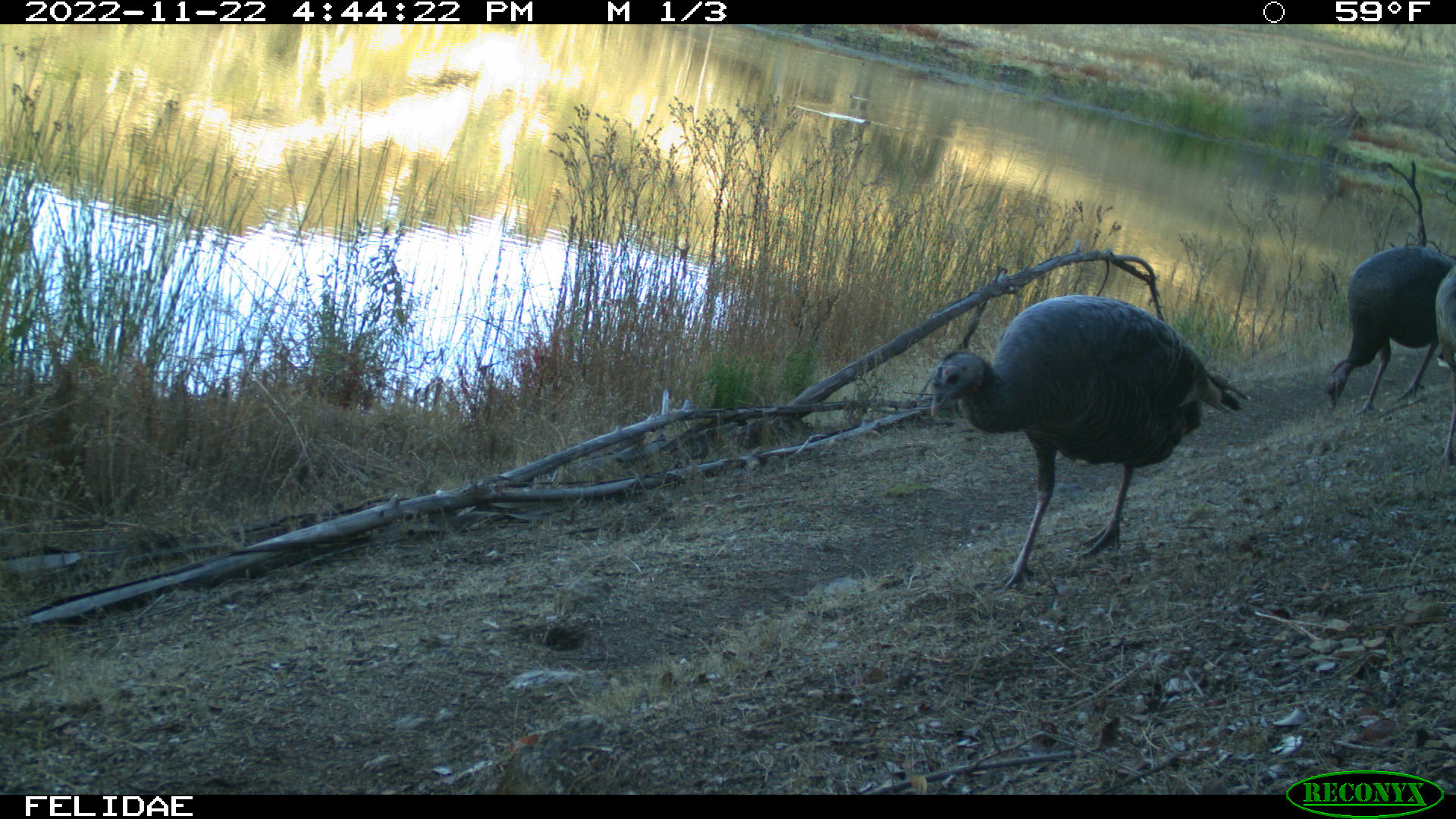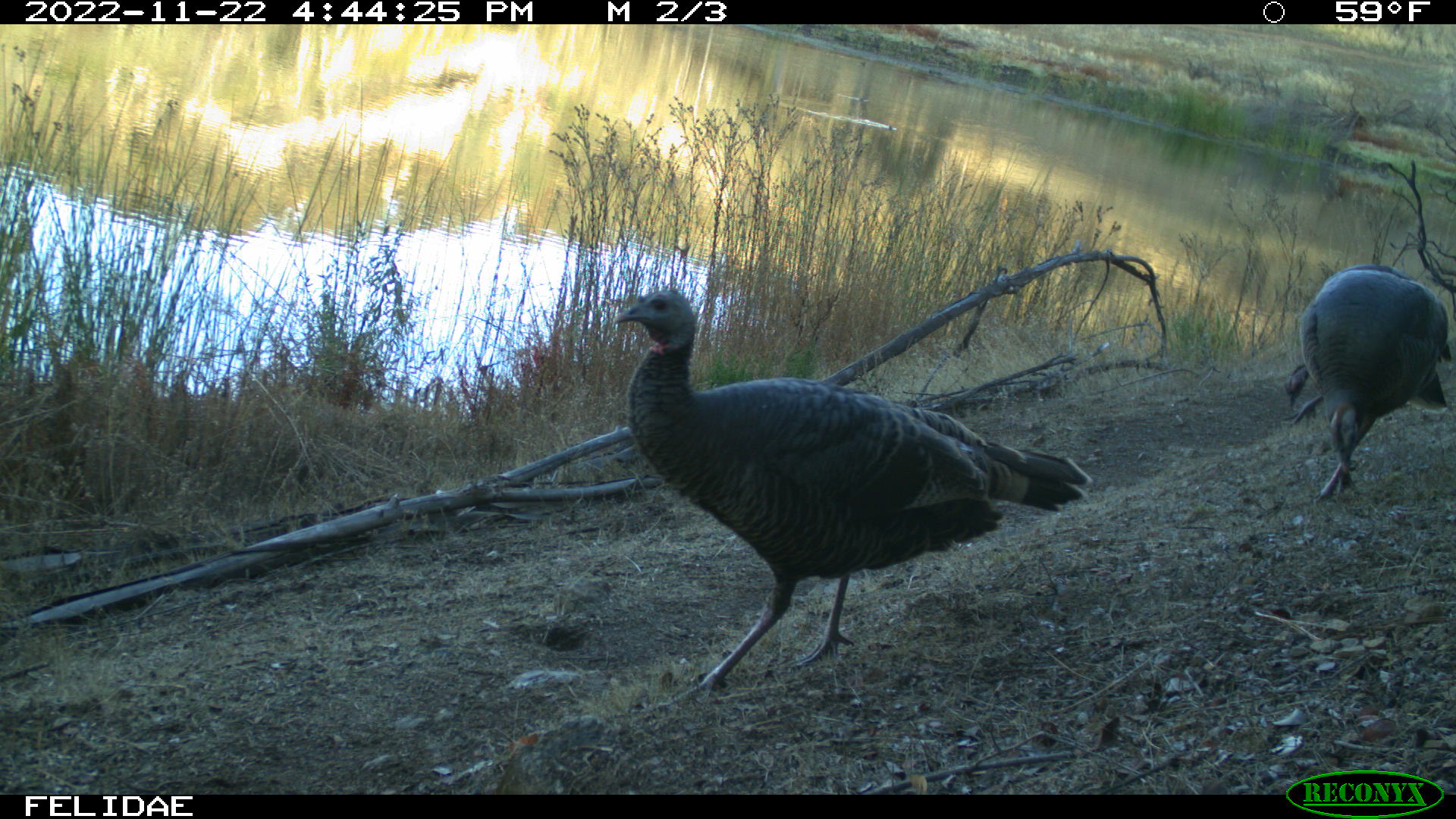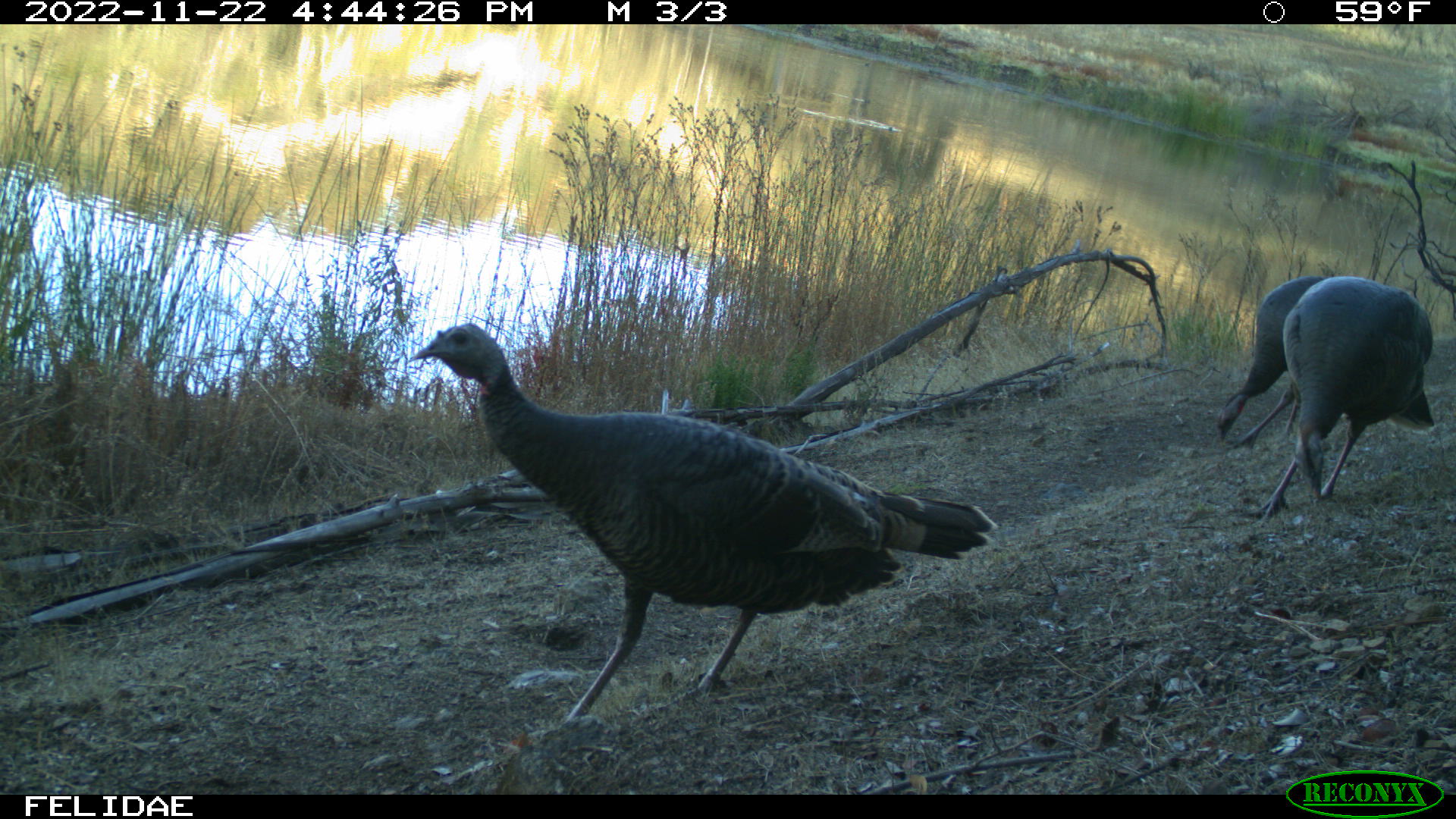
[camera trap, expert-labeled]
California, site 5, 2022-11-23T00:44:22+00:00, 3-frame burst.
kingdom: Animalia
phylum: Chordata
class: Aves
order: Galliformes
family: Phasianidae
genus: Meleagris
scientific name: Meleagris gallopavo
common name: turkey